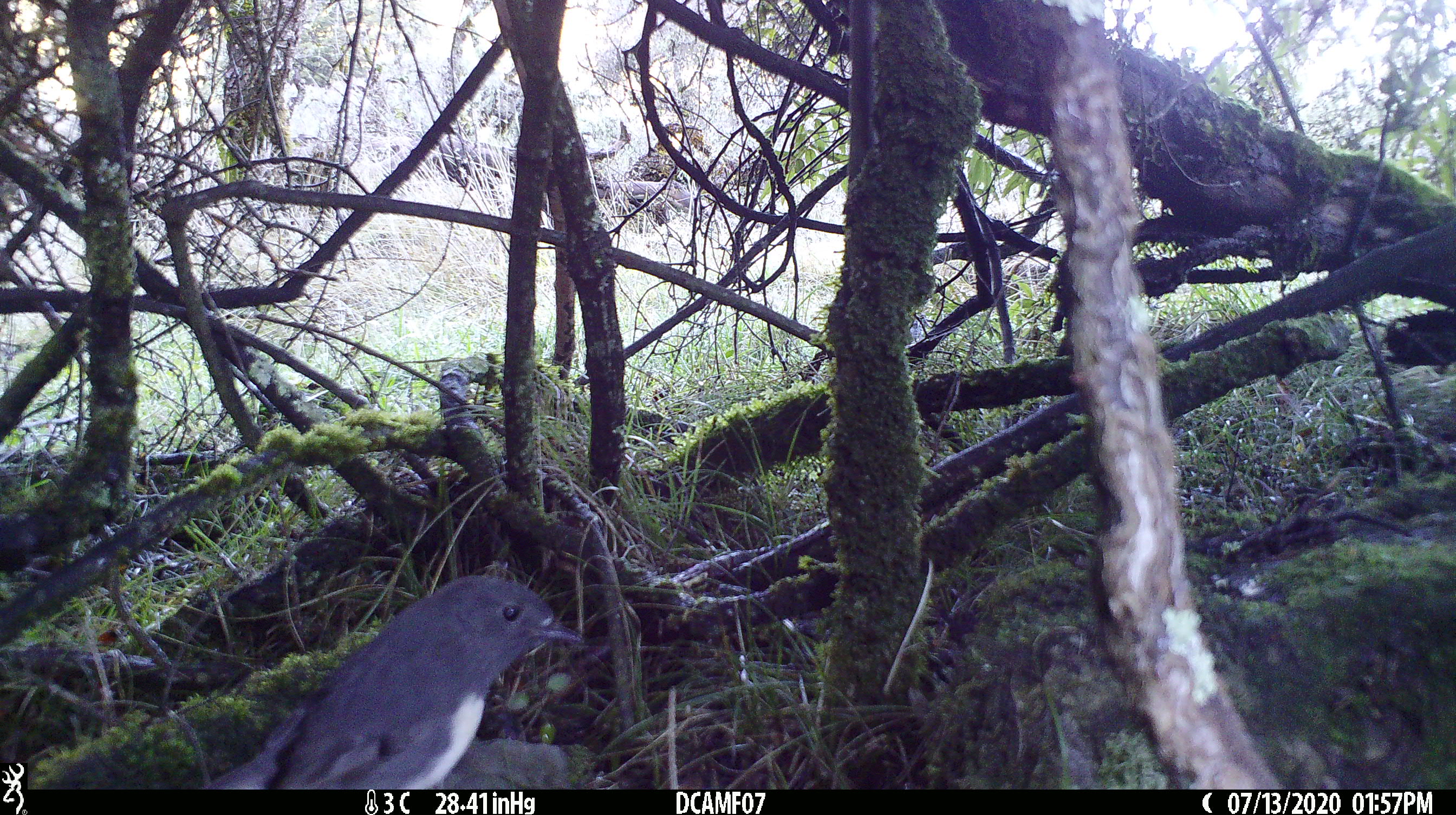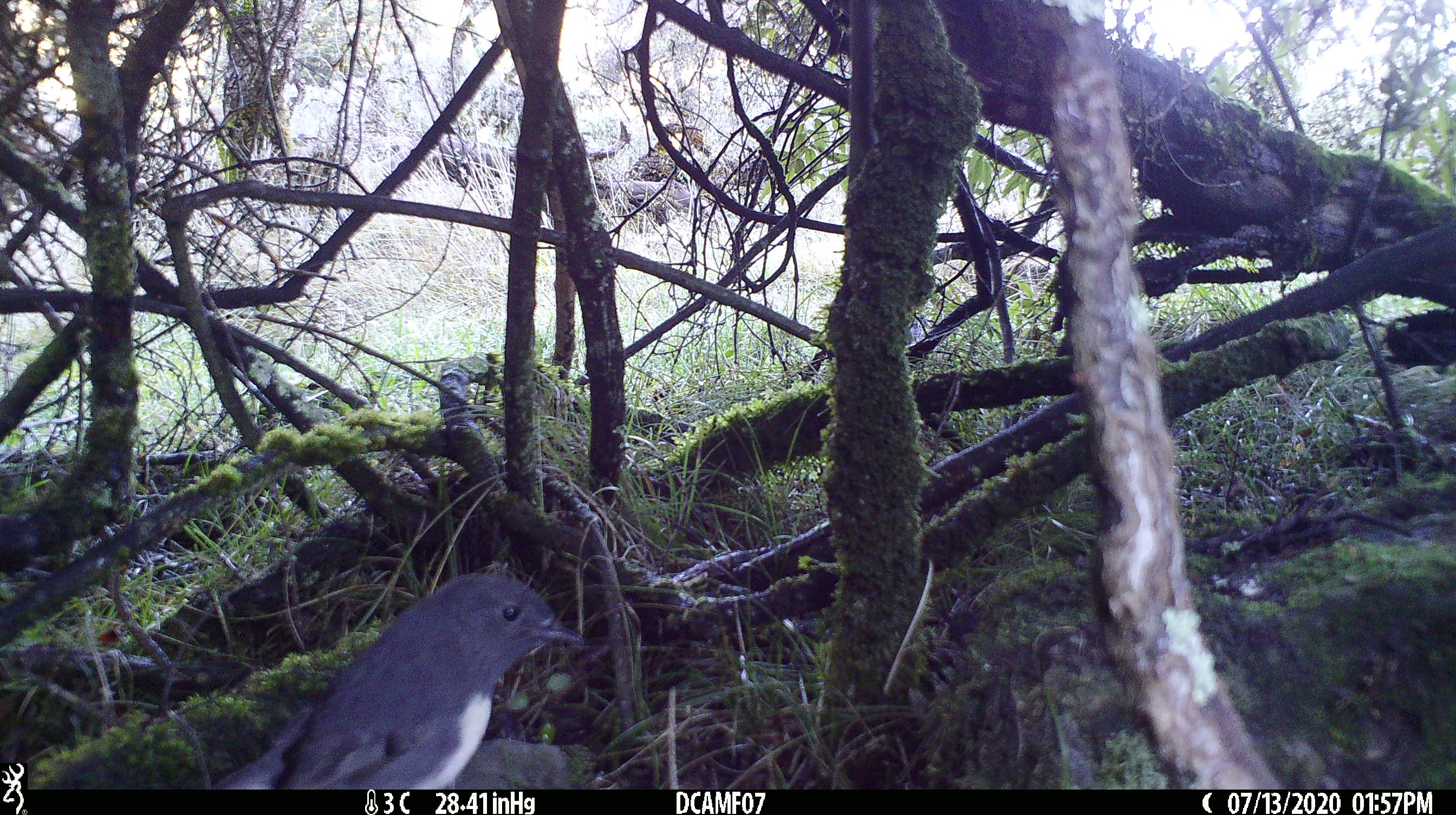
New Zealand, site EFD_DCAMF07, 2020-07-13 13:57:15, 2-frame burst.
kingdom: Animalia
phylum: Chordata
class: Aves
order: Passeriformes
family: Petroicidae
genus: Petroica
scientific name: Petroica australis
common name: new zealand robin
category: robin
Robin (new zealand robin) (Petroica australis).